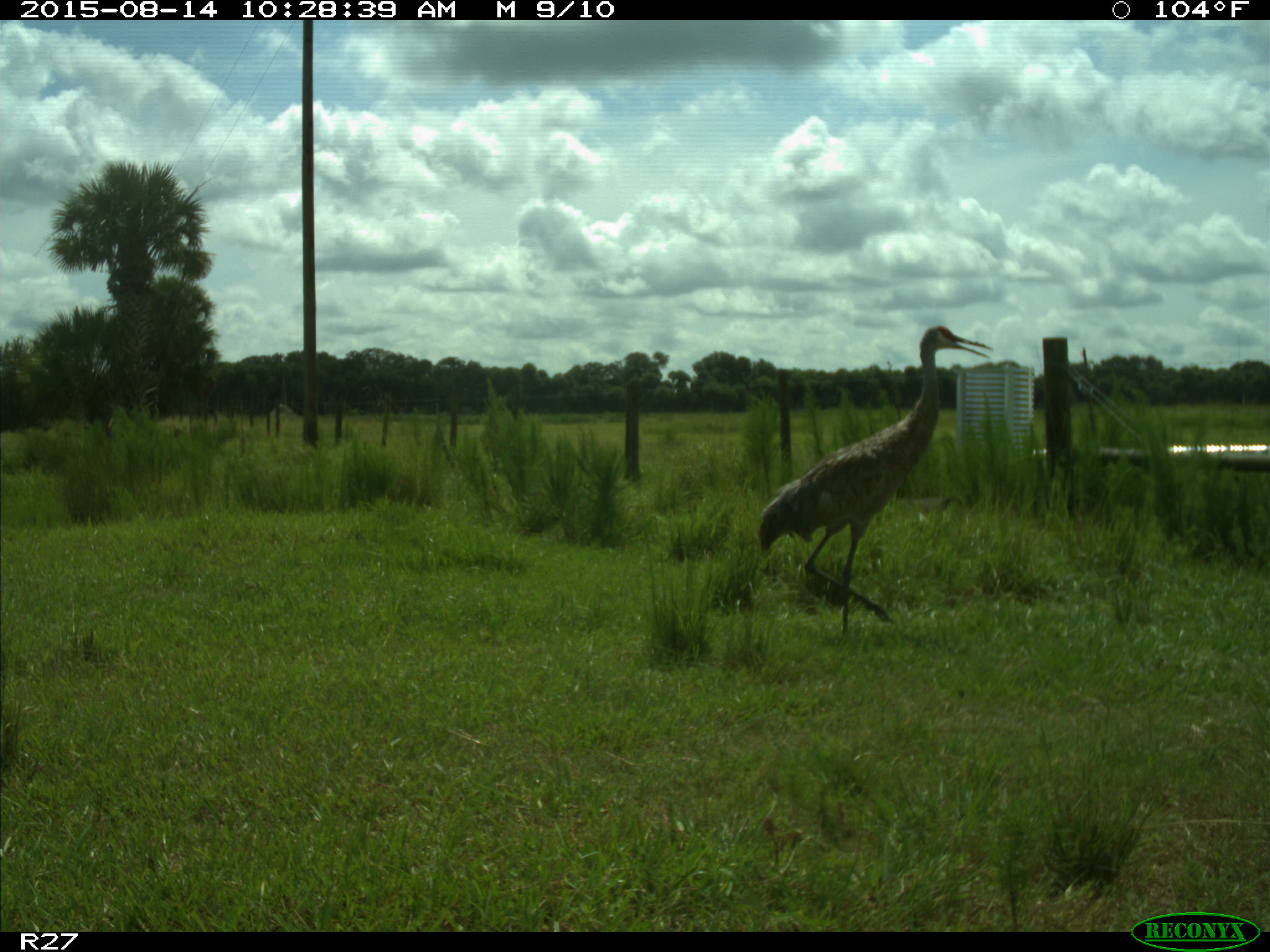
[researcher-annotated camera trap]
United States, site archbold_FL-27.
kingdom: Animalia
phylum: Chordata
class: Aves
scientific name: Aves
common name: birds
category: unidentified bird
Unidentified bird (birds) (Aves).